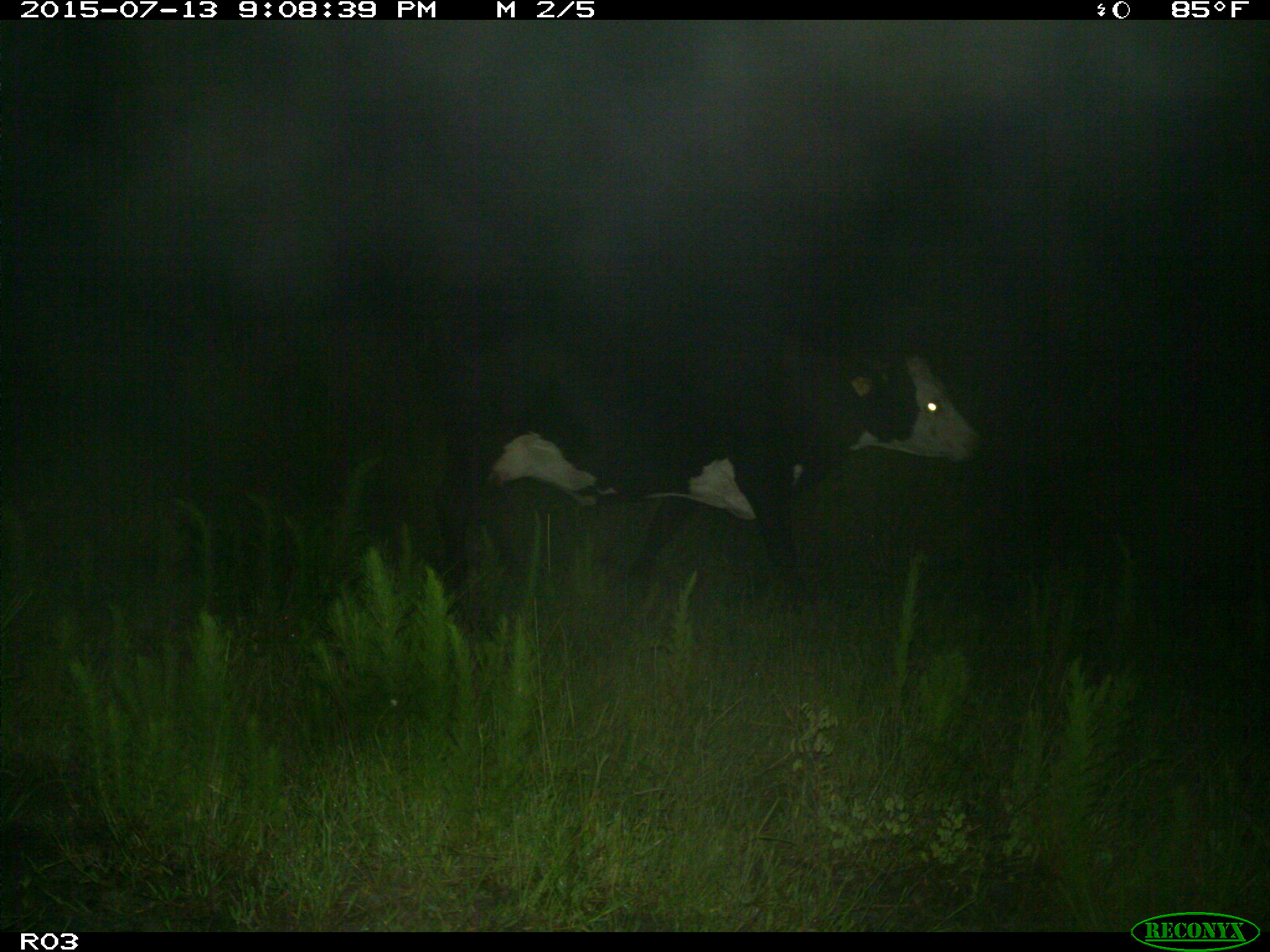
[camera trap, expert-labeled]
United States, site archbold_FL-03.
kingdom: Animalia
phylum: Chordata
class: Mammalia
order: Artiodactyla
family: Bovidae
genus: Bos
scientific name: Bos taurus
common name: domestic cow